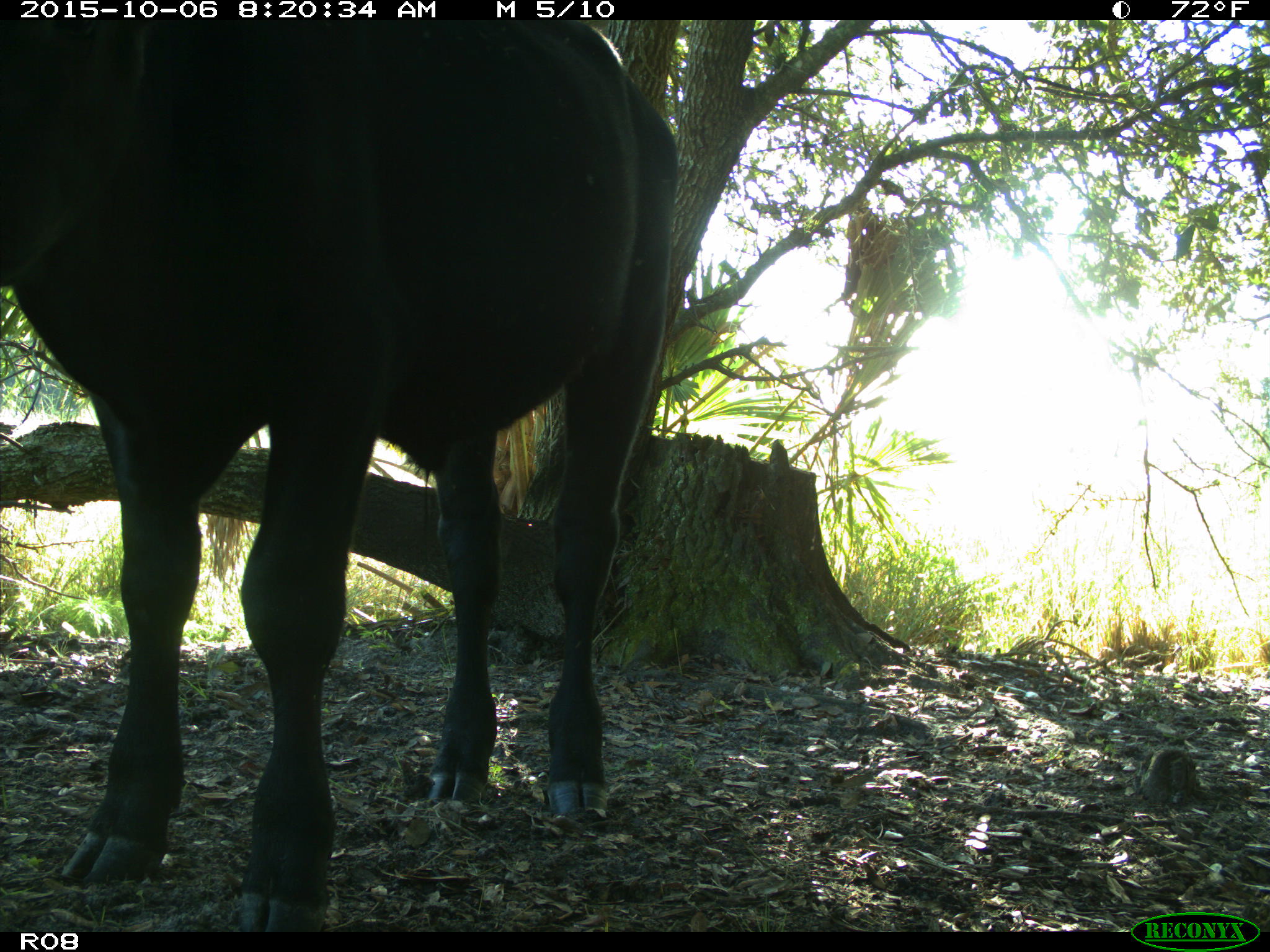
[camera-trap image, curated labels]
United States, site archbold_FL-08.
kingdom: Animalia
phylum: Chordata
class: Mammalia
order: Artiodactyla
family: Bovidae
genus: Bos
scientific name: Bos taurus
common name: domestic cow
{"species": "Bos taurus (domestic cow)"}